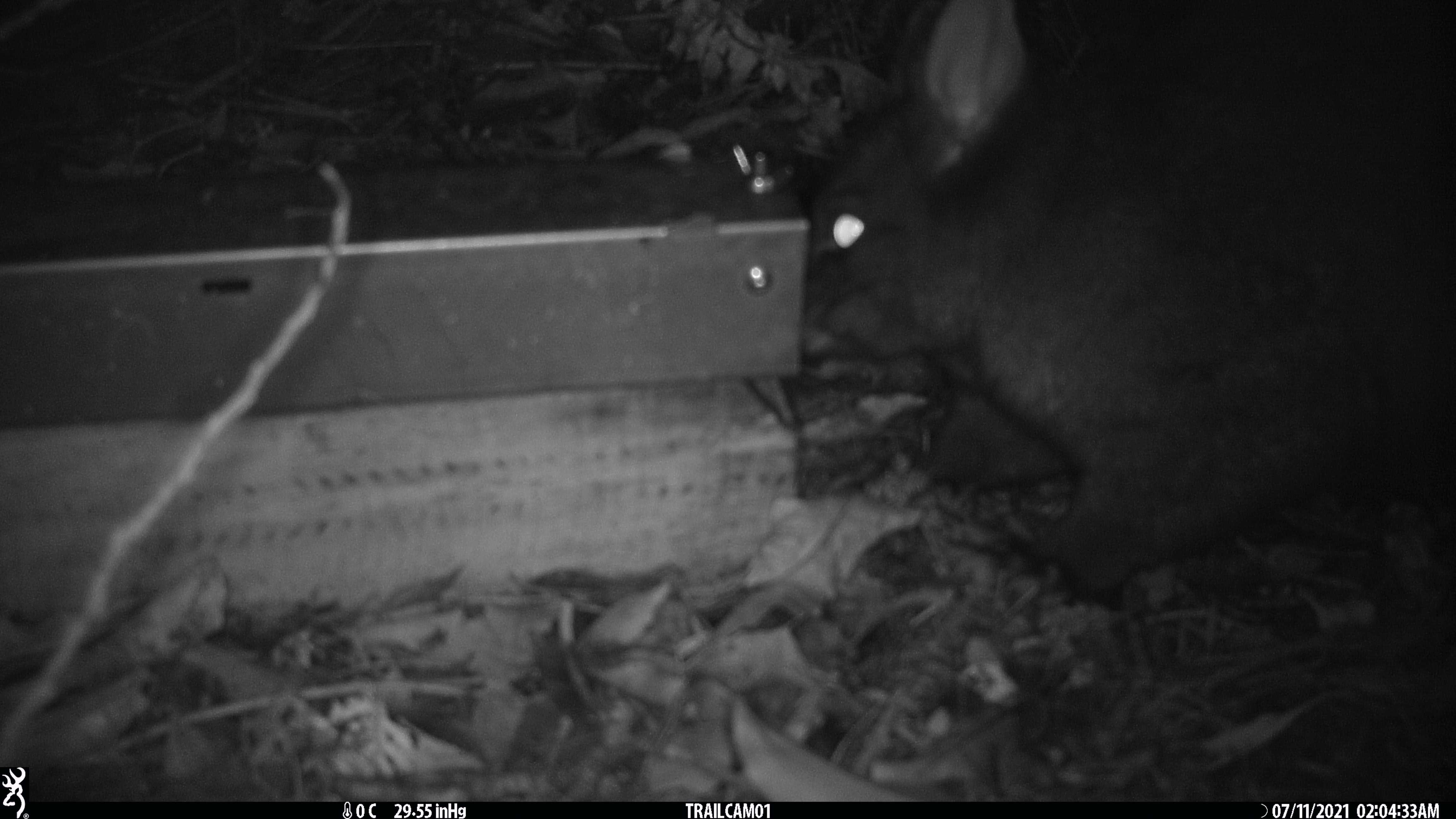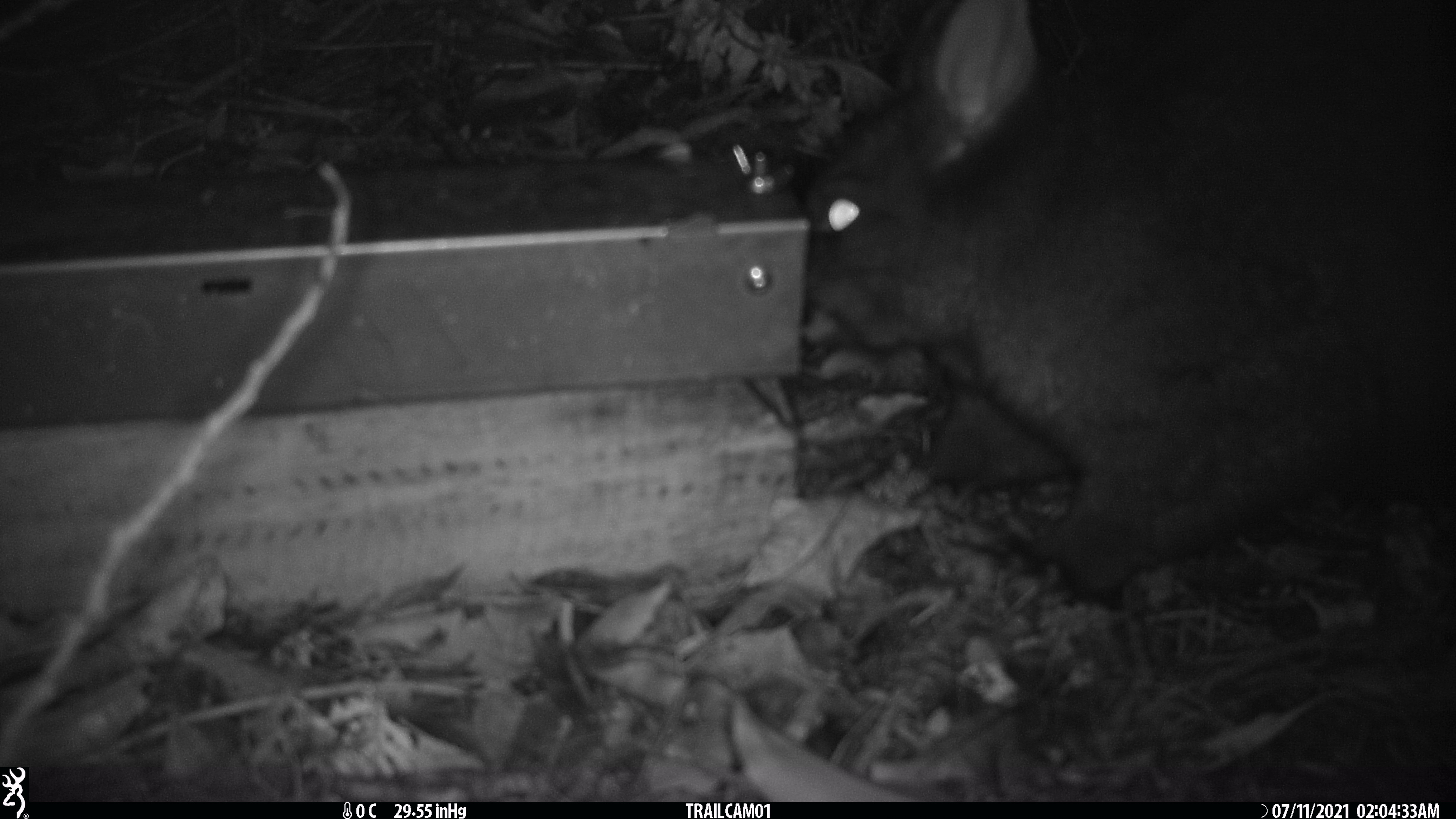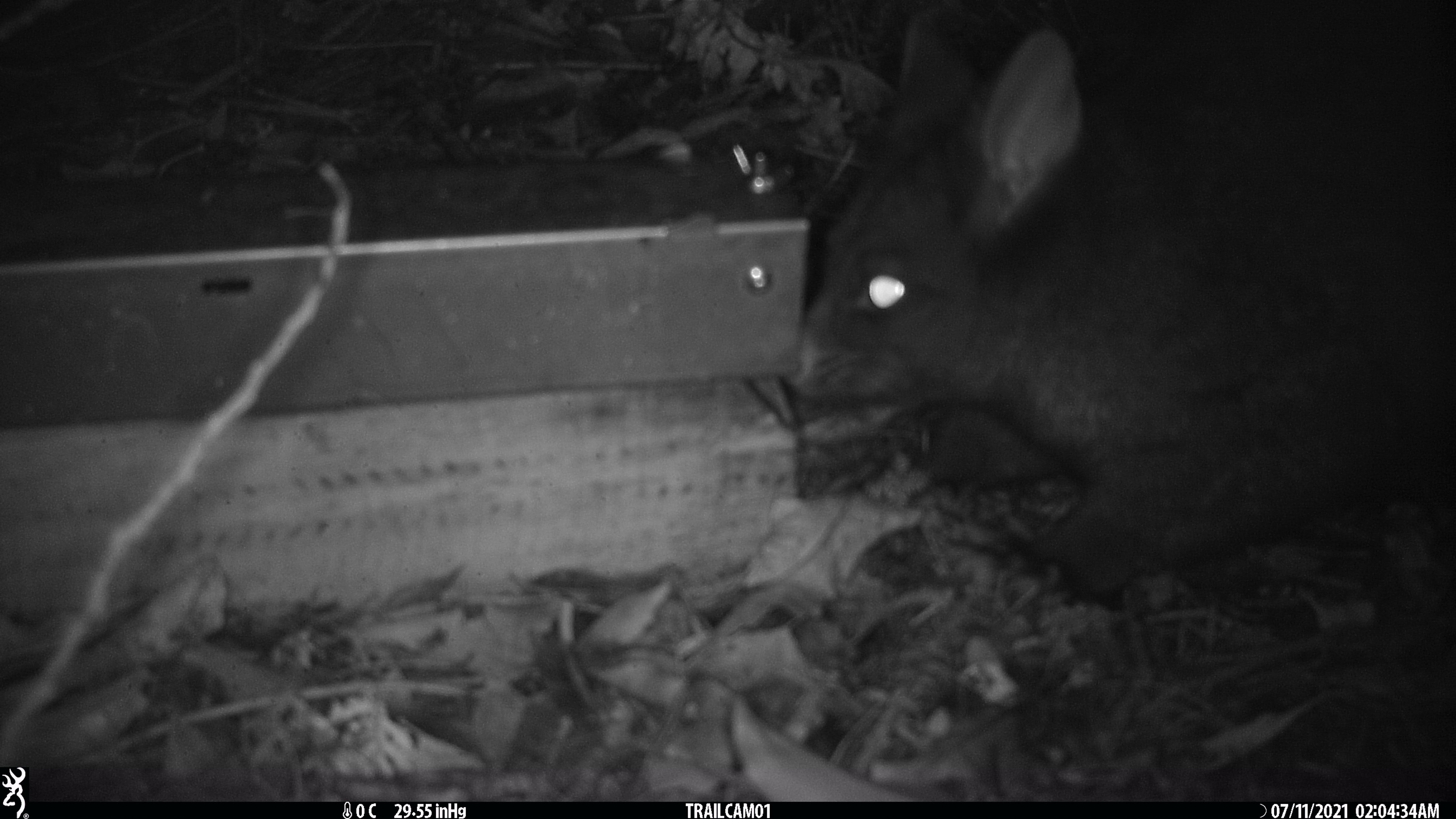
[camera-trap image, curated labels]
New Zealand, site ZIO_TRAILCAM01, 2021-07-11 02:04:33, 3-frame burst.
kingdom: Animalia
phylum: Chordata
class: Mammalia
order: Diprotodontia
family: Phalangeridae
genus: Trichosurus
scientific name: Trichosurus vulpecula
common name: common brushtail possum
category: possum